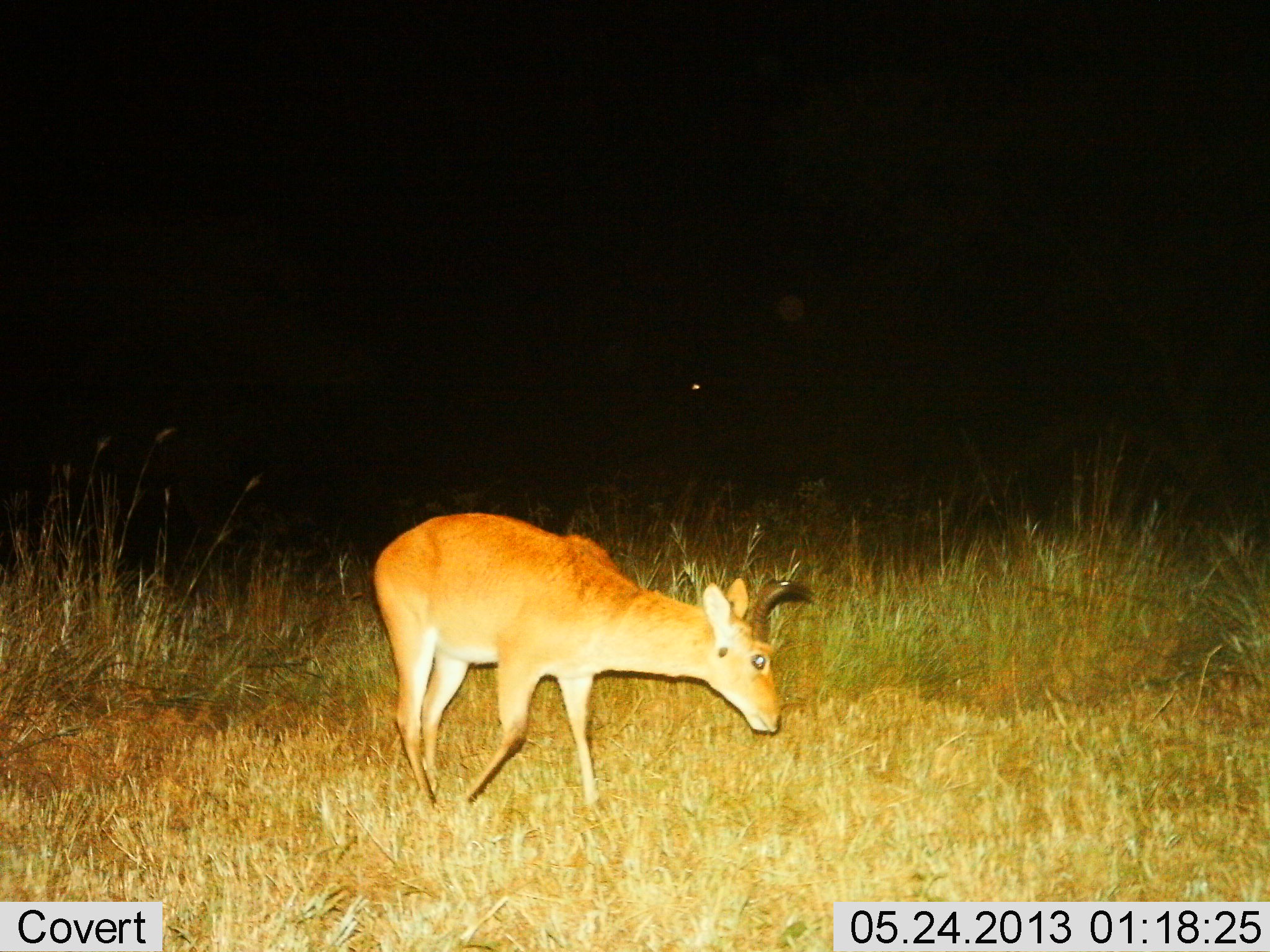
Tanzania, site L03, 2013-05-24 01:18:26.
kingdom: Animalia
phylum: Chordata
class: Mammalia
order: Artiodactyla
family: Bovidae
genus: Redunca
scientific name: Redunca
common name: reedbuck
Reedbuck (Redunca), count 1. Behavior (volunteer vote fractions): standing 50%, resting 0%, moving 20%, interacting 0%. Young present (vote fraction): 0%. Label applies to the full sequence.